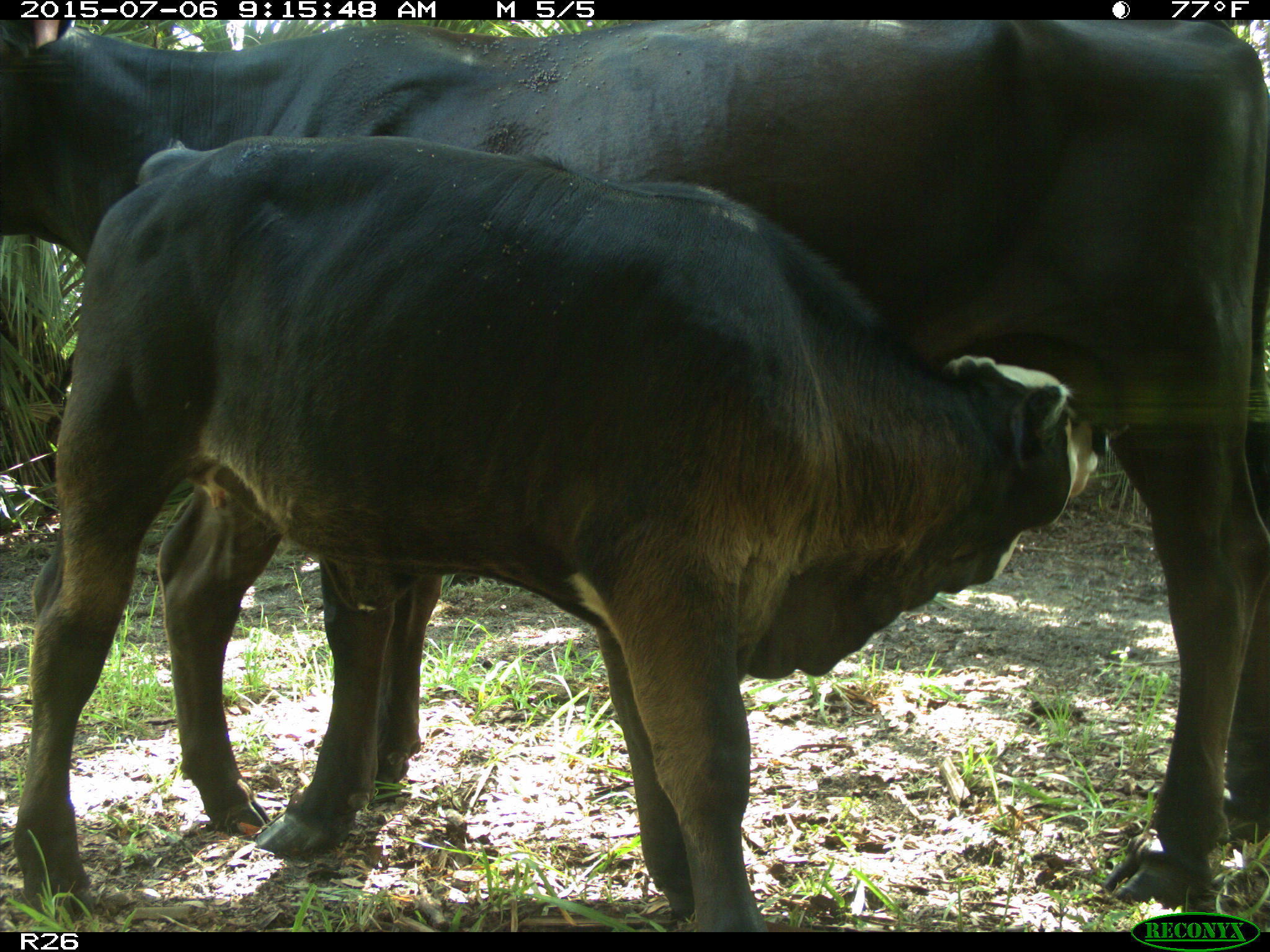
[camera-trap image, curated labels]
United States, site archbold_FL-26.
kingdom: Animalia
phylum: Chordata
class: Mammalia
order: Artiodactyla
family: Bovidae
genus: Bos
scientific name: Bos taurus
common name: domestic cow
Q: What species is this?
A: Bos taurus (domestic cow).